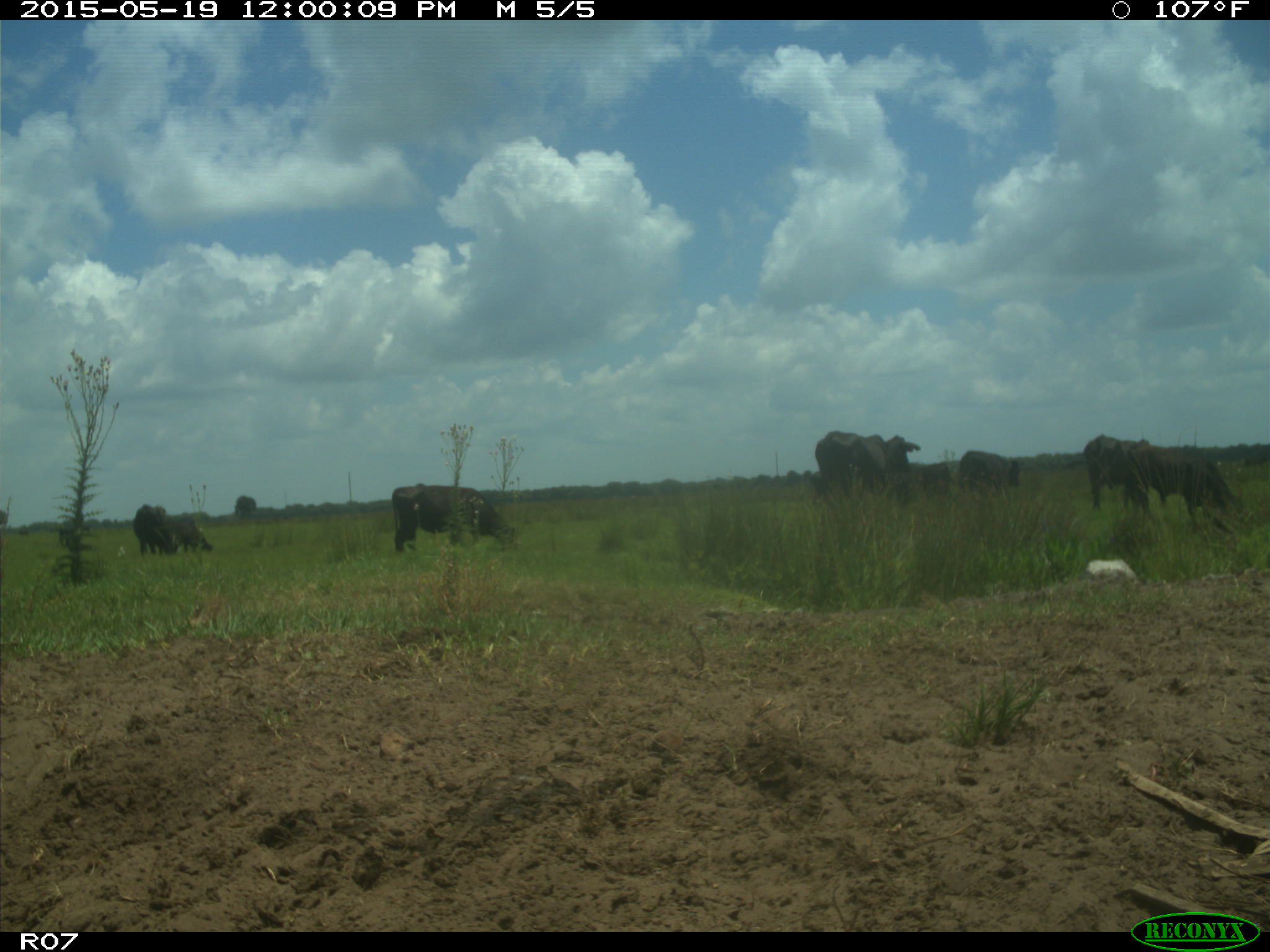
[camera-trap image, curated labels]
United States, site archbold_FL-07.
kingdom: Animalia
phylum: Chordata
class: Mammalia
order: Artiodactyla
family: Bovidae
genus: Bos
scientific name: Bos taurus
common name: domestic cow